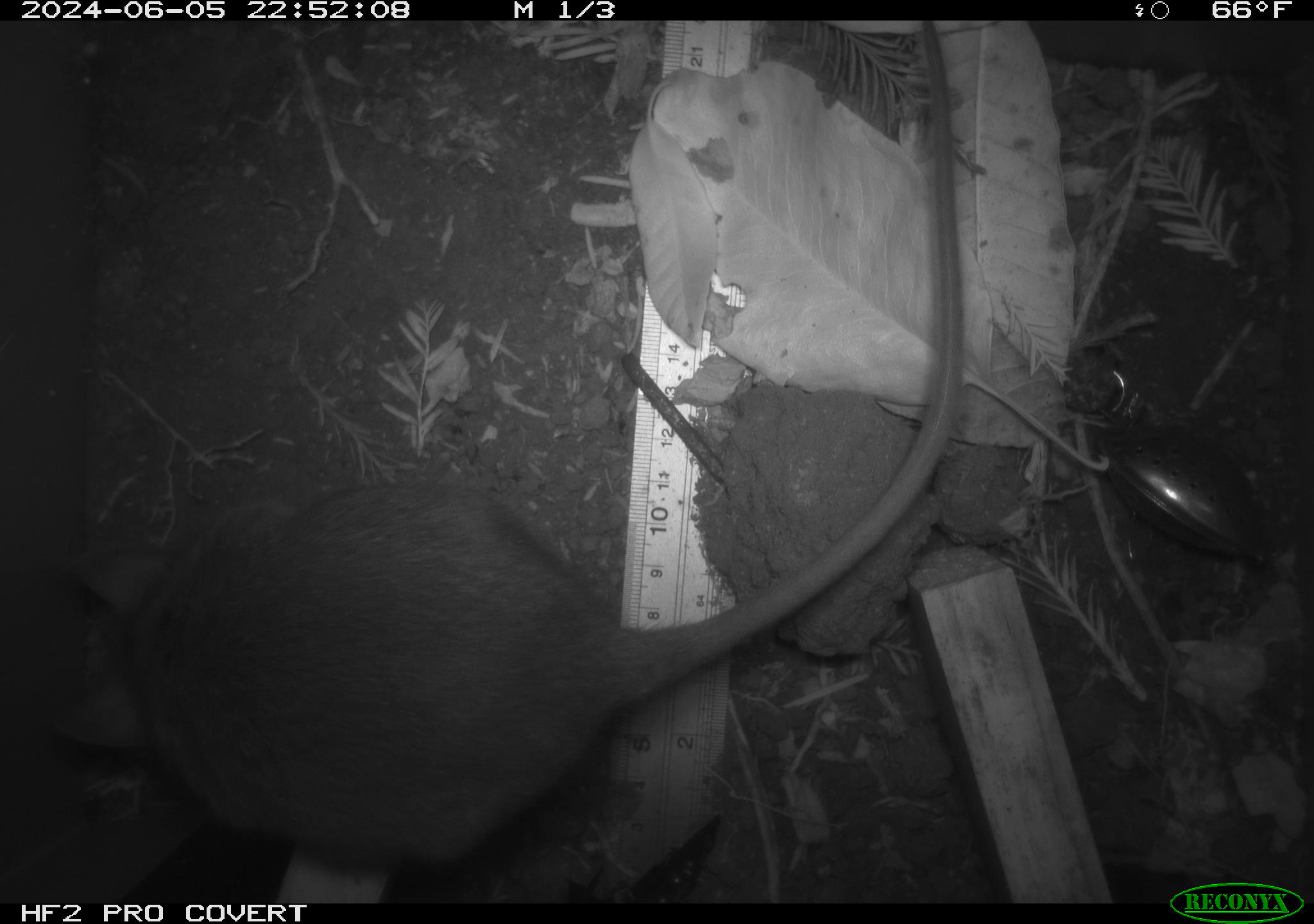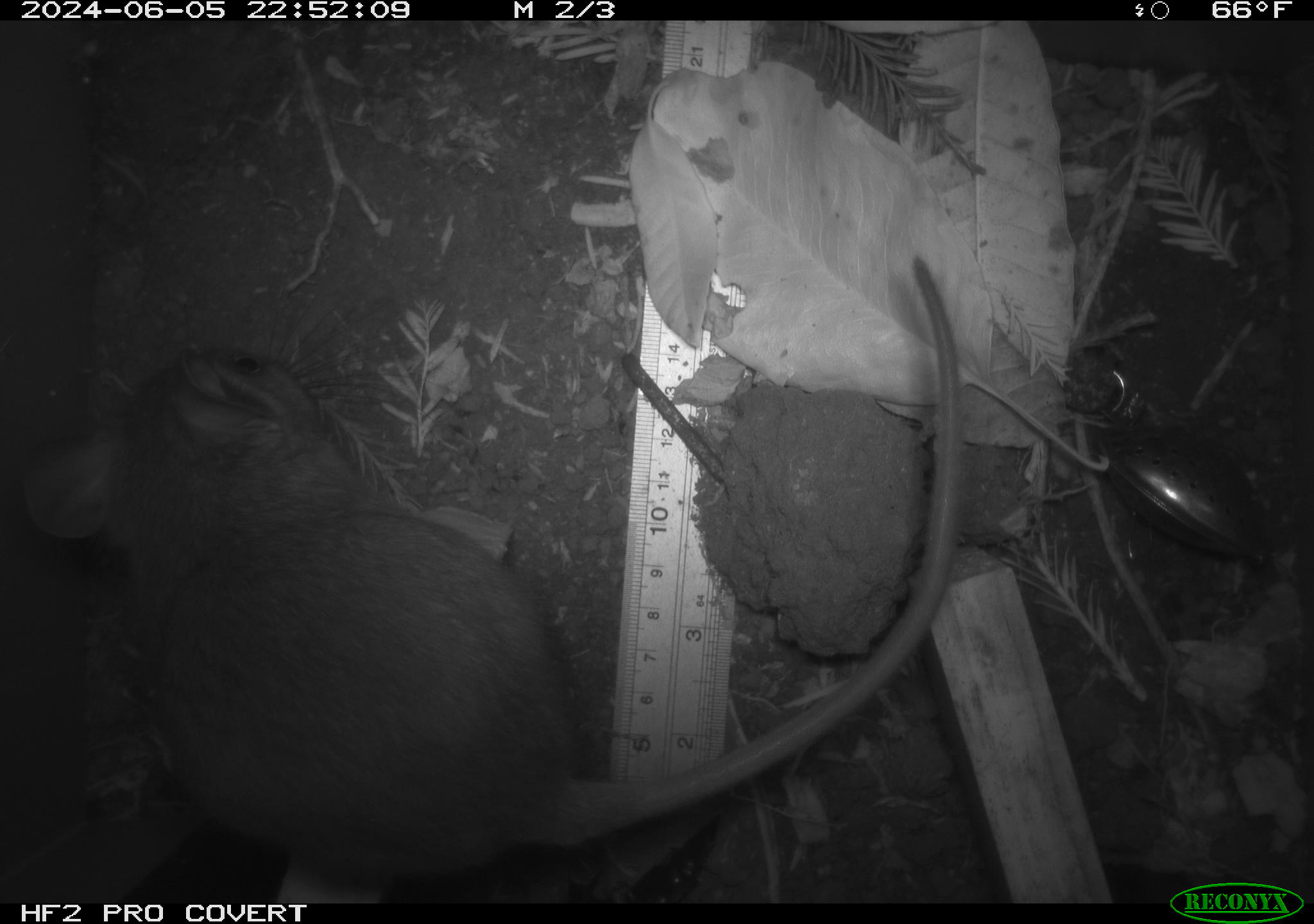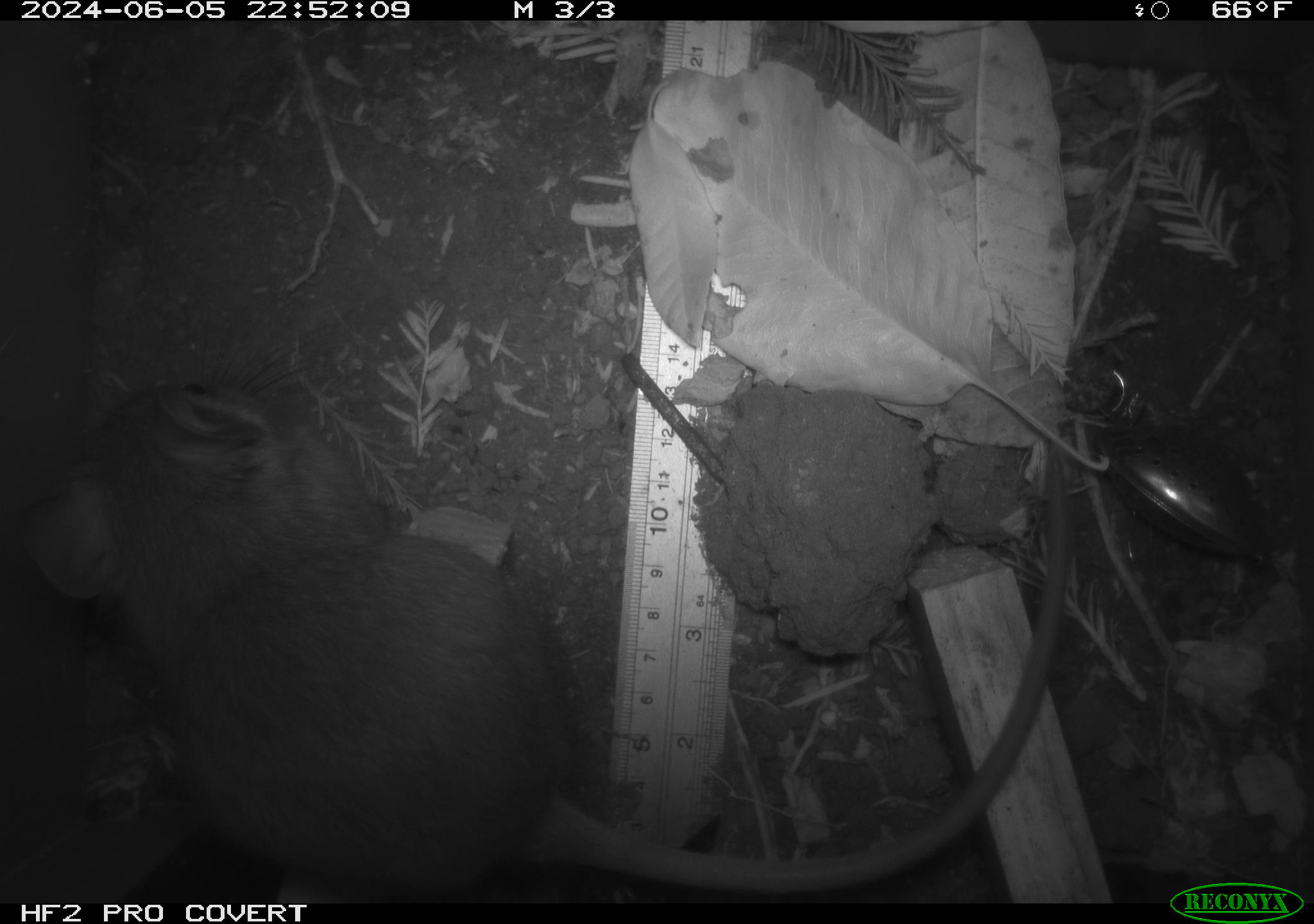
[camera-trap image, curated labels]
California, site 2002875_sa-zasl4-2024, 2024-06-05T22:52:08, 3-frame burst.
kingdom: Animalia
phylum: Chordata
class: Mammalia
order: Rodentia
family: Cricetidae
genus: Neotoma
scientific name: Neotoma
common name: pack rat or woodrat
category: neotoma species